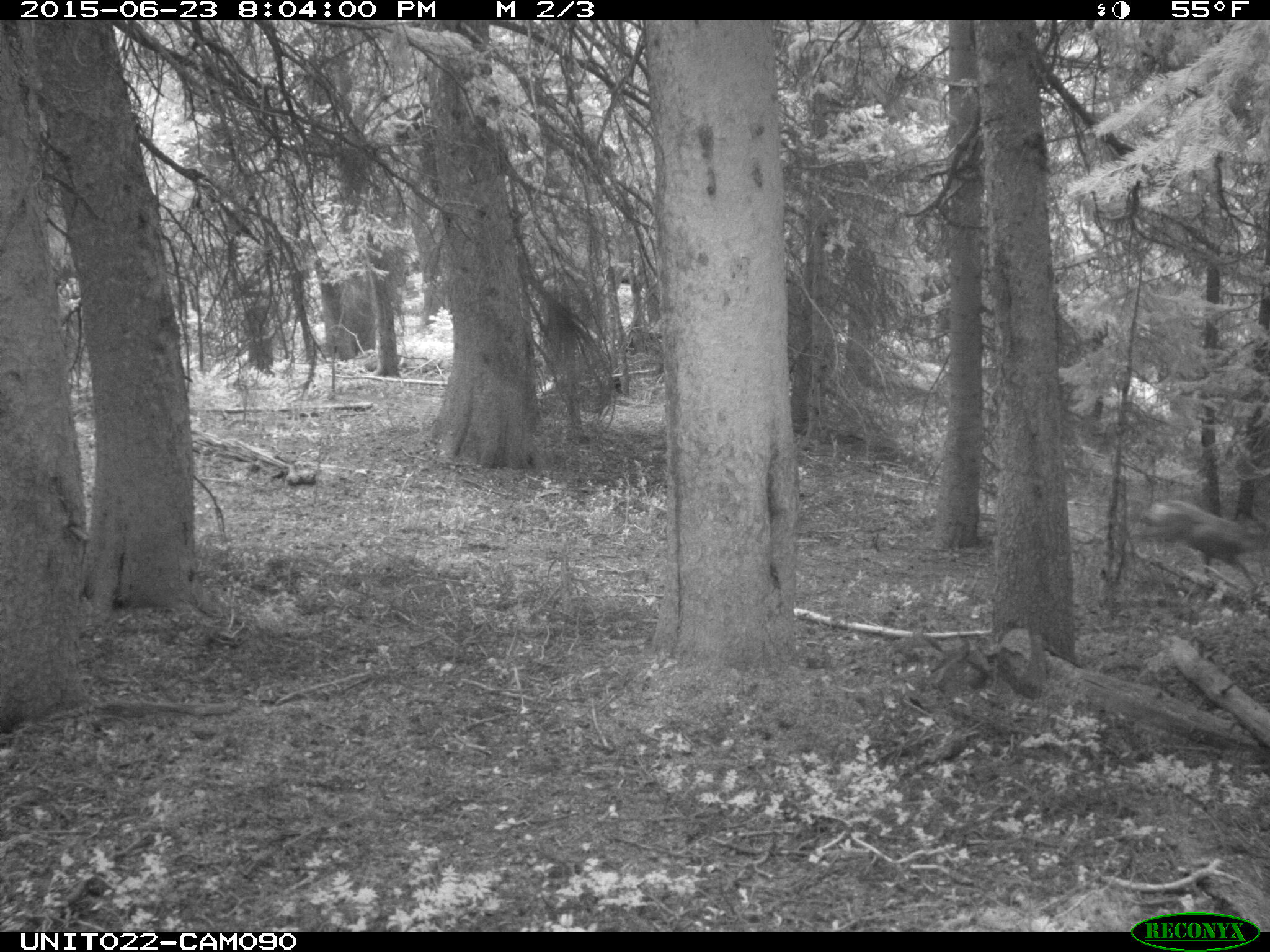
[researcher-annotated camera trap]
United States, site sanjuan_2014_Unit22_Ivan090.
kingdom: Animalia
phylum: Chordata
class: Mammalia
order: Artiodactyla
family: Cervidae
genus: Odocoileus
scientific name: Odocoileus hemionus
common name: mule deer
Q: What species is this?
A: Odocoileus hemionus (mule deer).